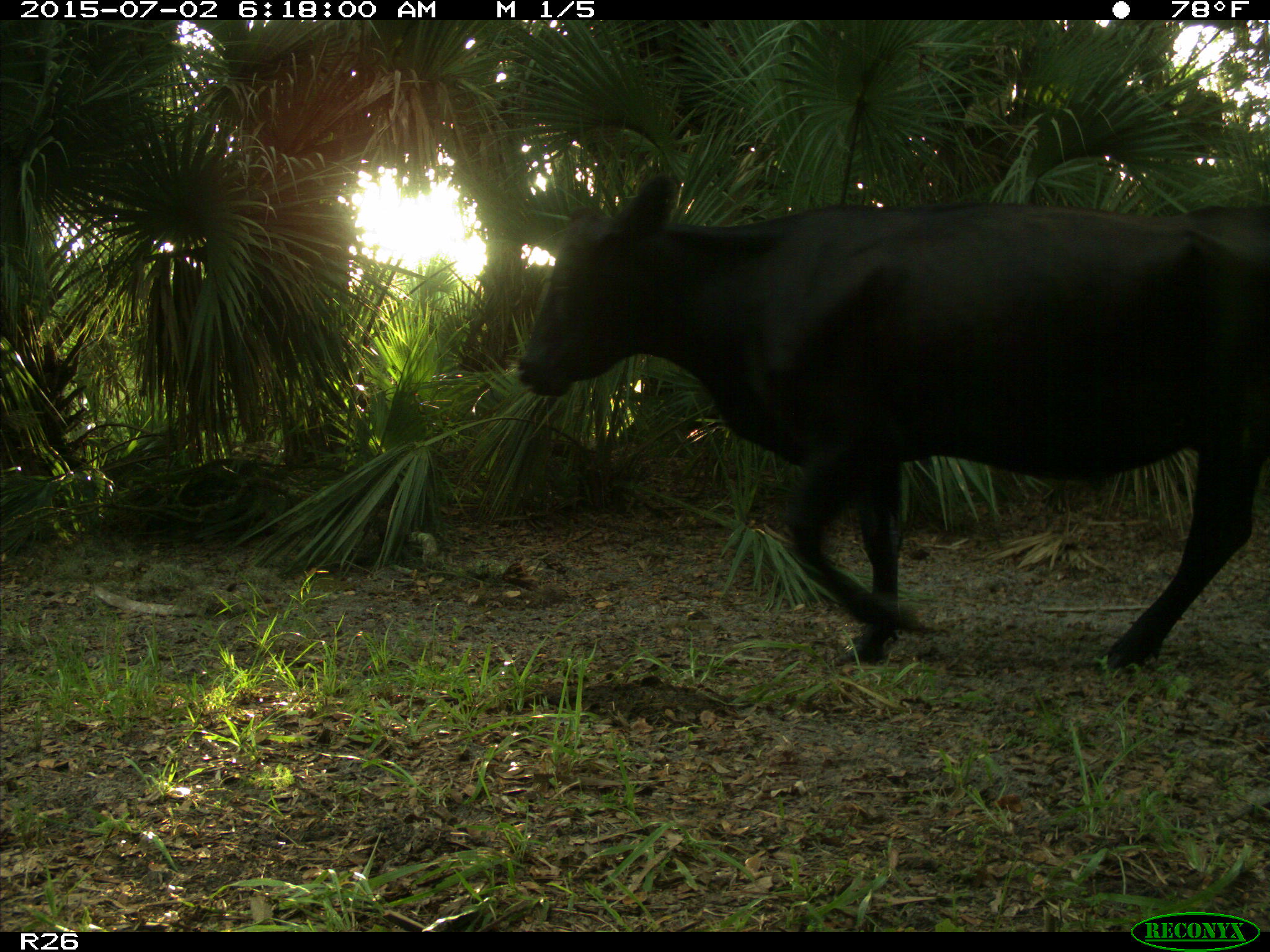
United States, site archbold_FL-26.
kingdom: Animalia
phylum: Chordata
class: Mammalia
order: Artiodactyla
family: Bovidae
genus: Bos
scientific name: Bos taurus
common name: domestic cow